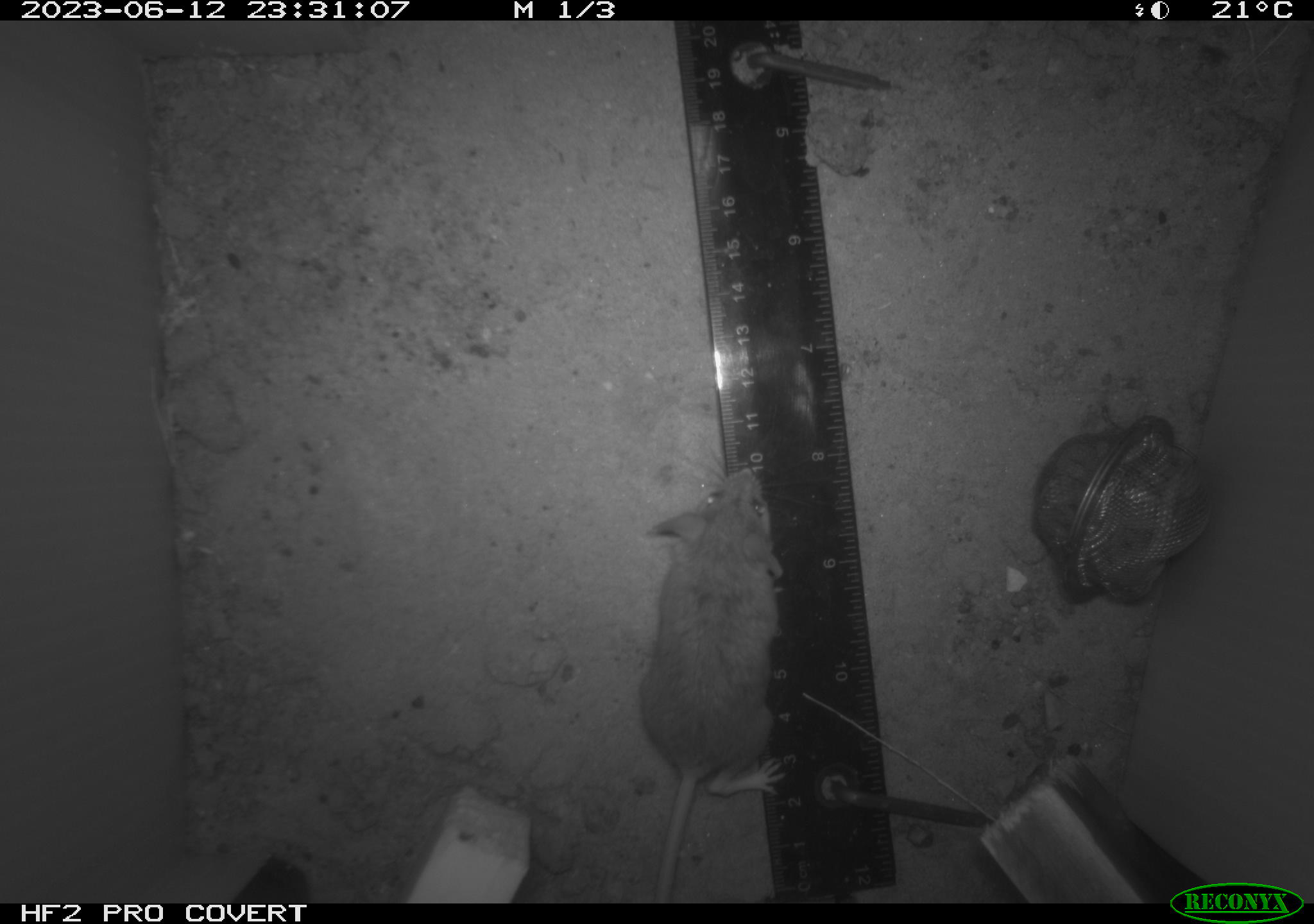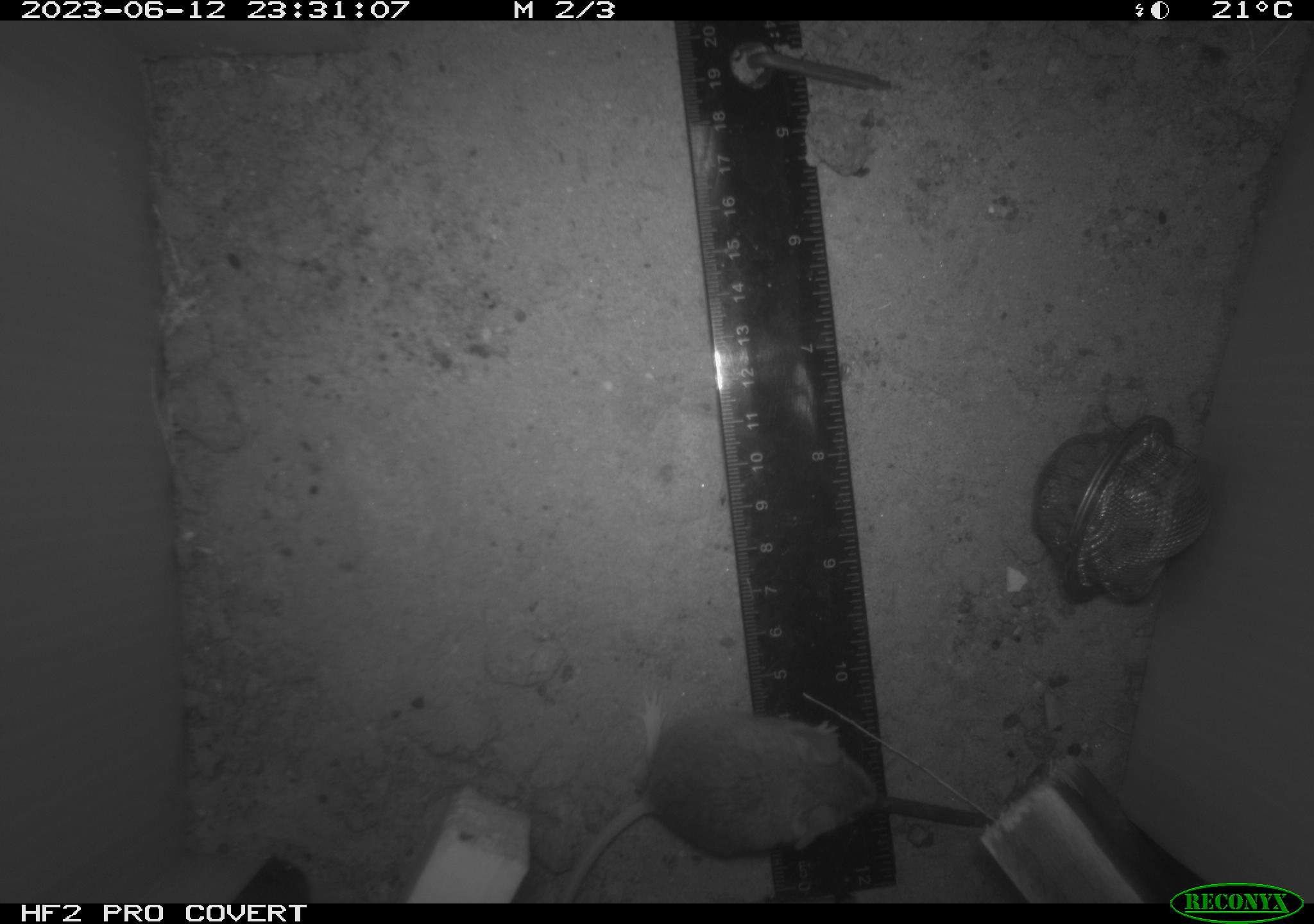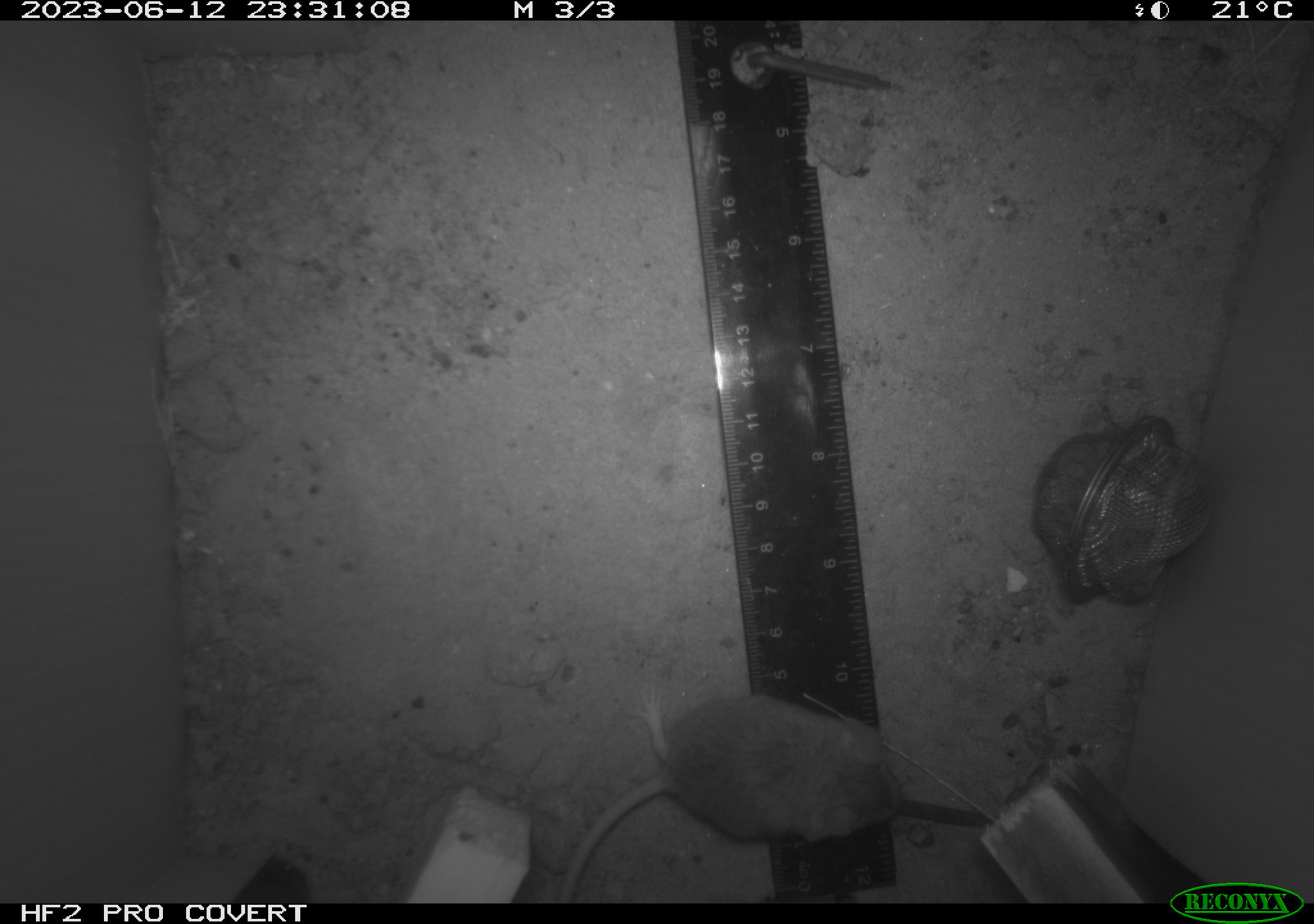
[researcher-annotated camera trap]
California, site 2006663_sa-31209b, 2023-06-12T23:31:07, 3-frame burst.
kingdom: Animalia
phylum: Chordata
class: Mammalia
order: Rodentia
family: Cricetidae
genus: Peromyscus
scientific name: Peromyscus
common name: deer mice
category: peromyscus species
Peromyscus species (deer mice) (Peromyscus).